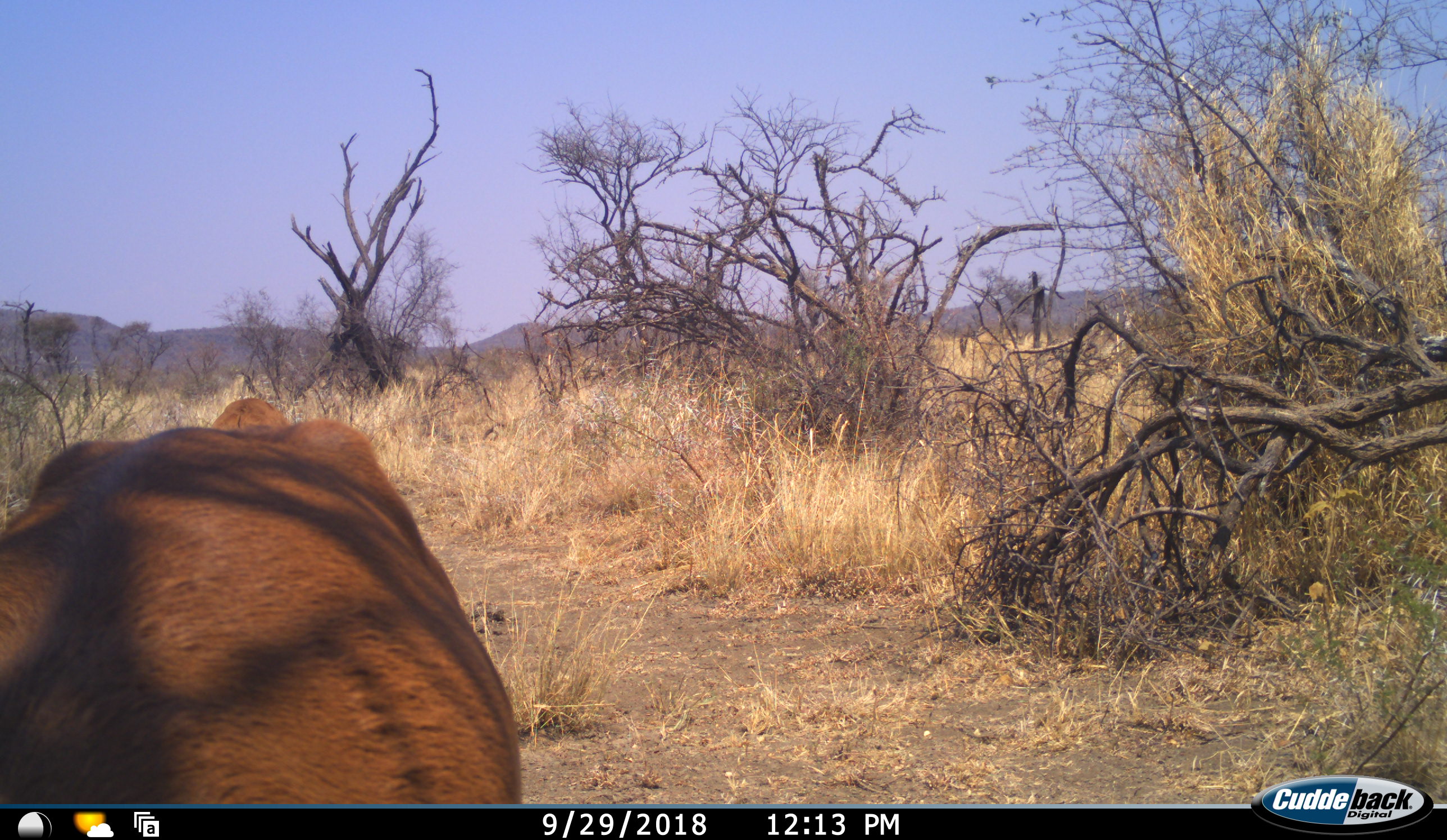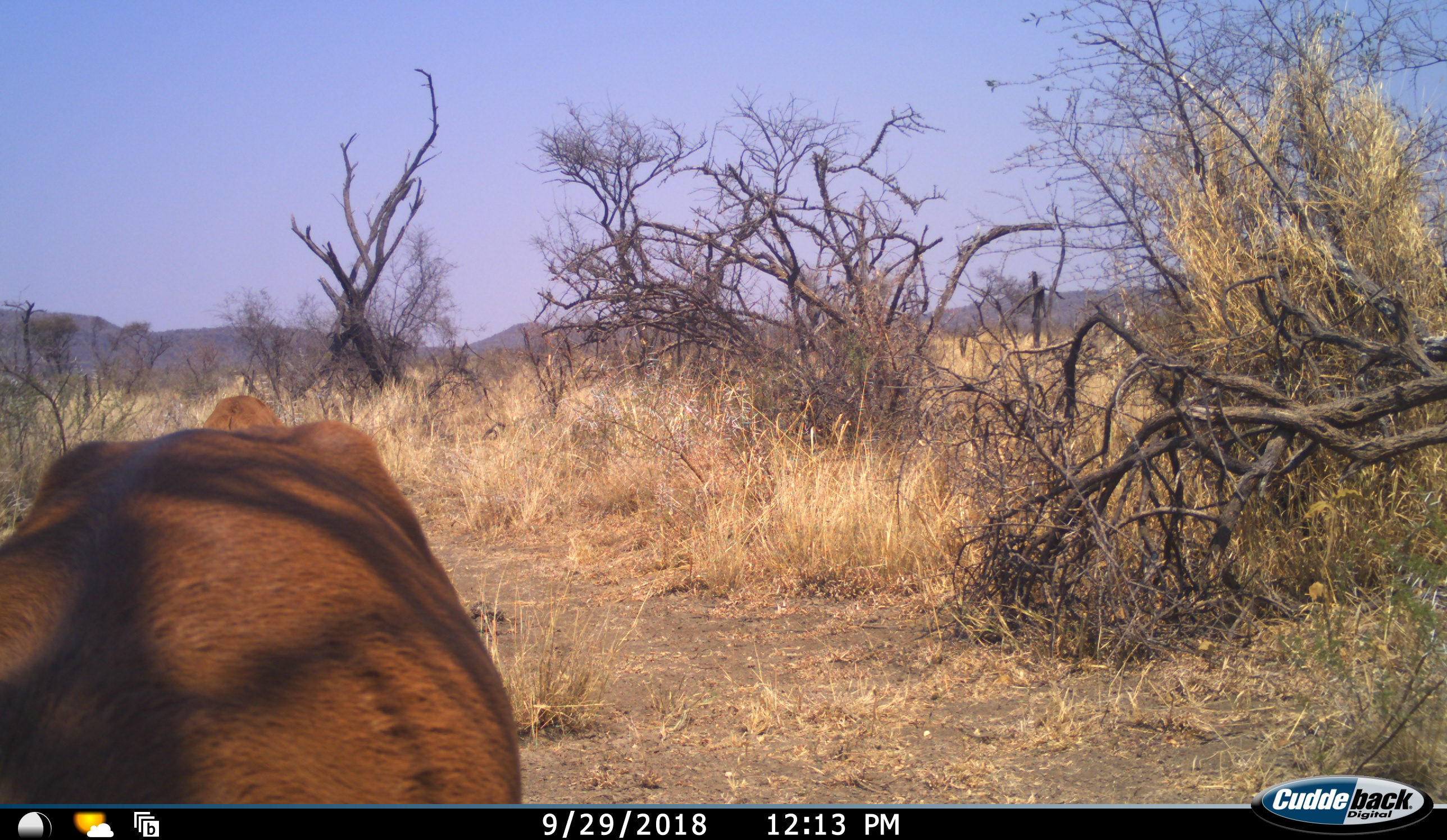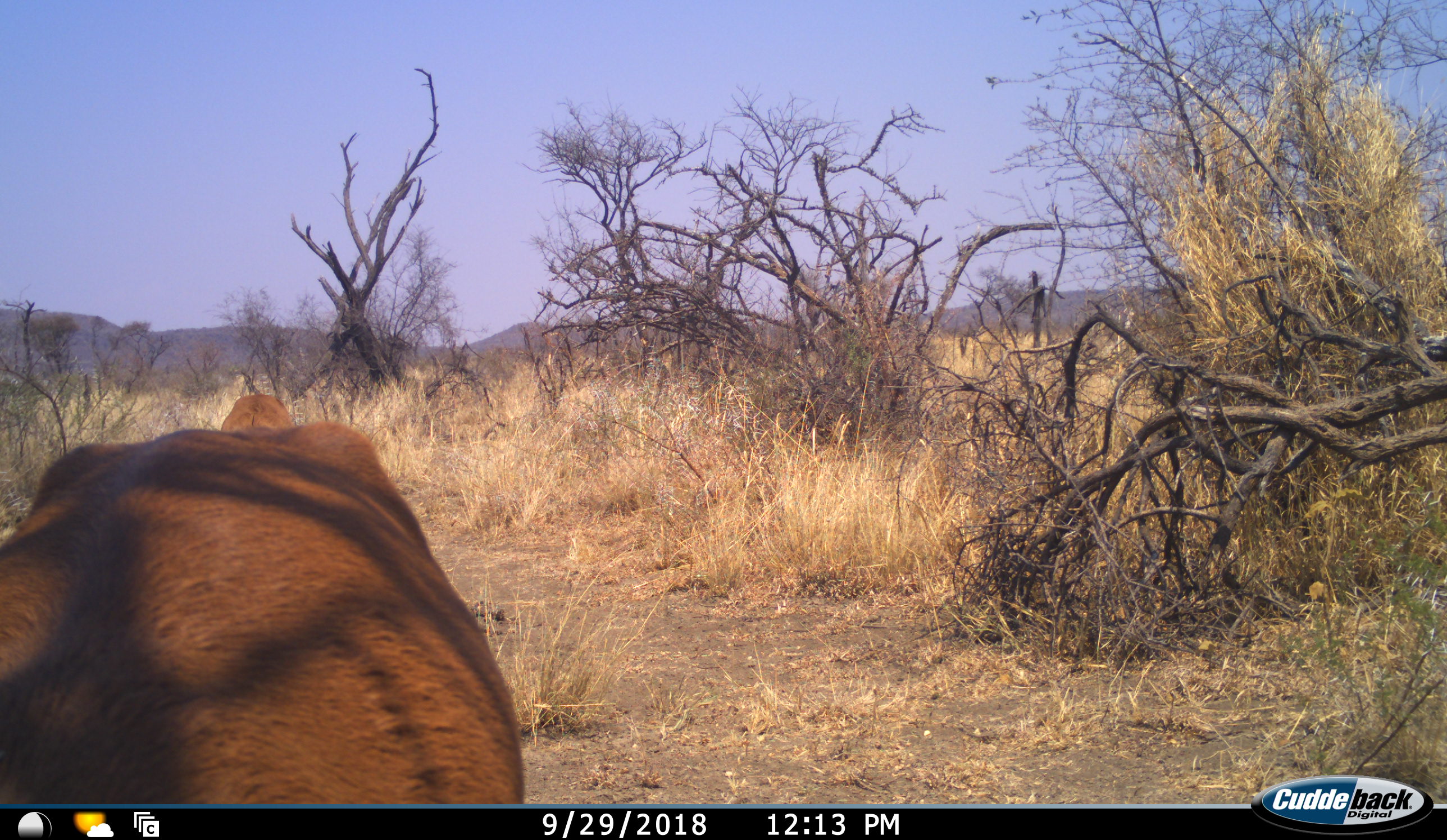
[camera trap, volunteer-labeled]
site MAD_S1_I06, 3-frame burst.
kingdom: Animalia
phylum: Chordata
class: Mammalia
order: Artiodactyla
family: Bovidae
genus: Aepyceros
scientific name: Aepyceros melampus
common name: impala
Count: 1.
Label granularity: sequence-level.